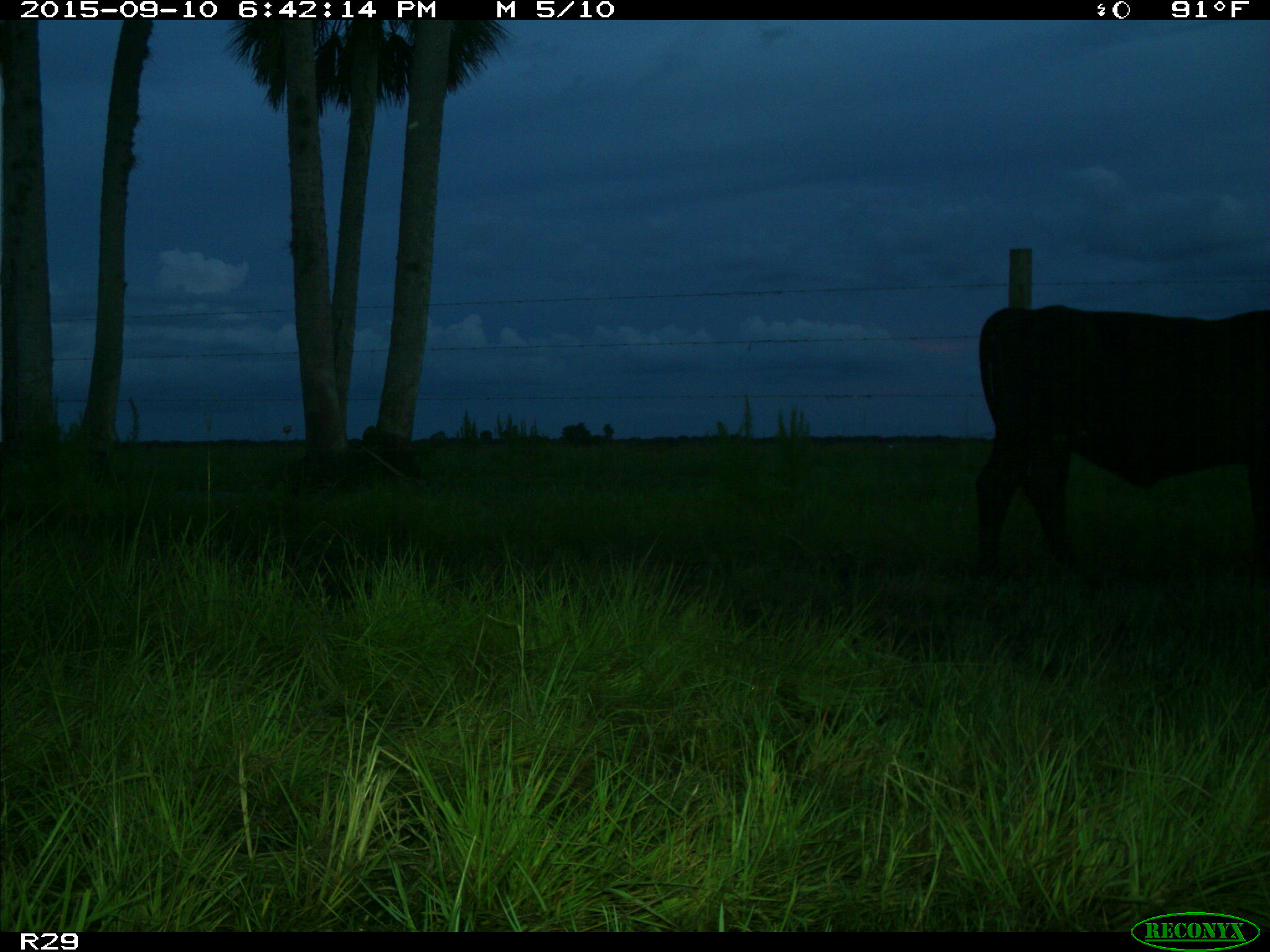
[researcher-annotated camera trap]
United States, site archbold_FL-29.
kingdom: Animalia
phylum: Chordata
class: Mammalia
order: Artiodactyla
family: Bovidae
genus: Bos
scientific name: Bos taurus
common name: domestic cow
Bos taurus (domestic cow).